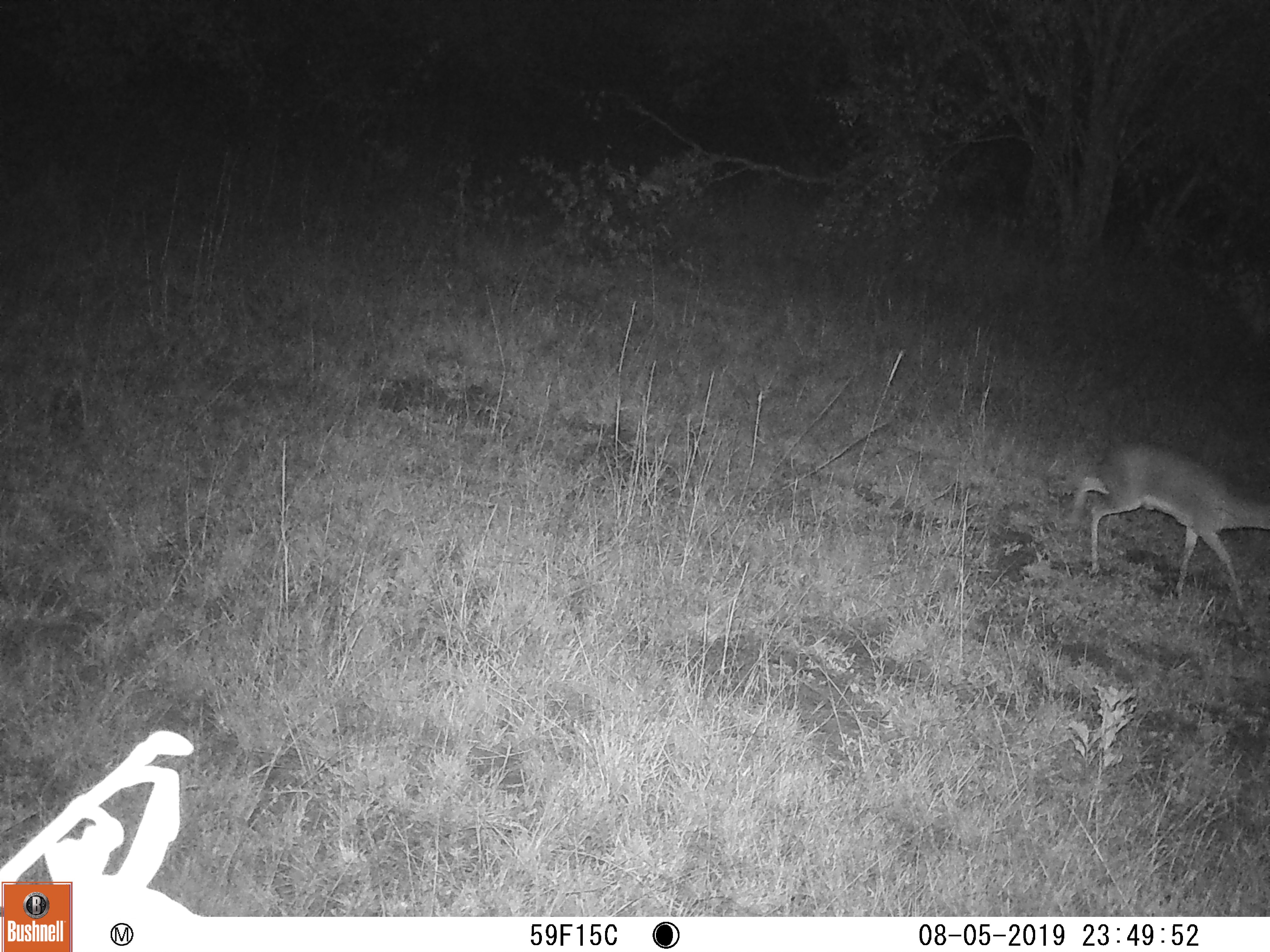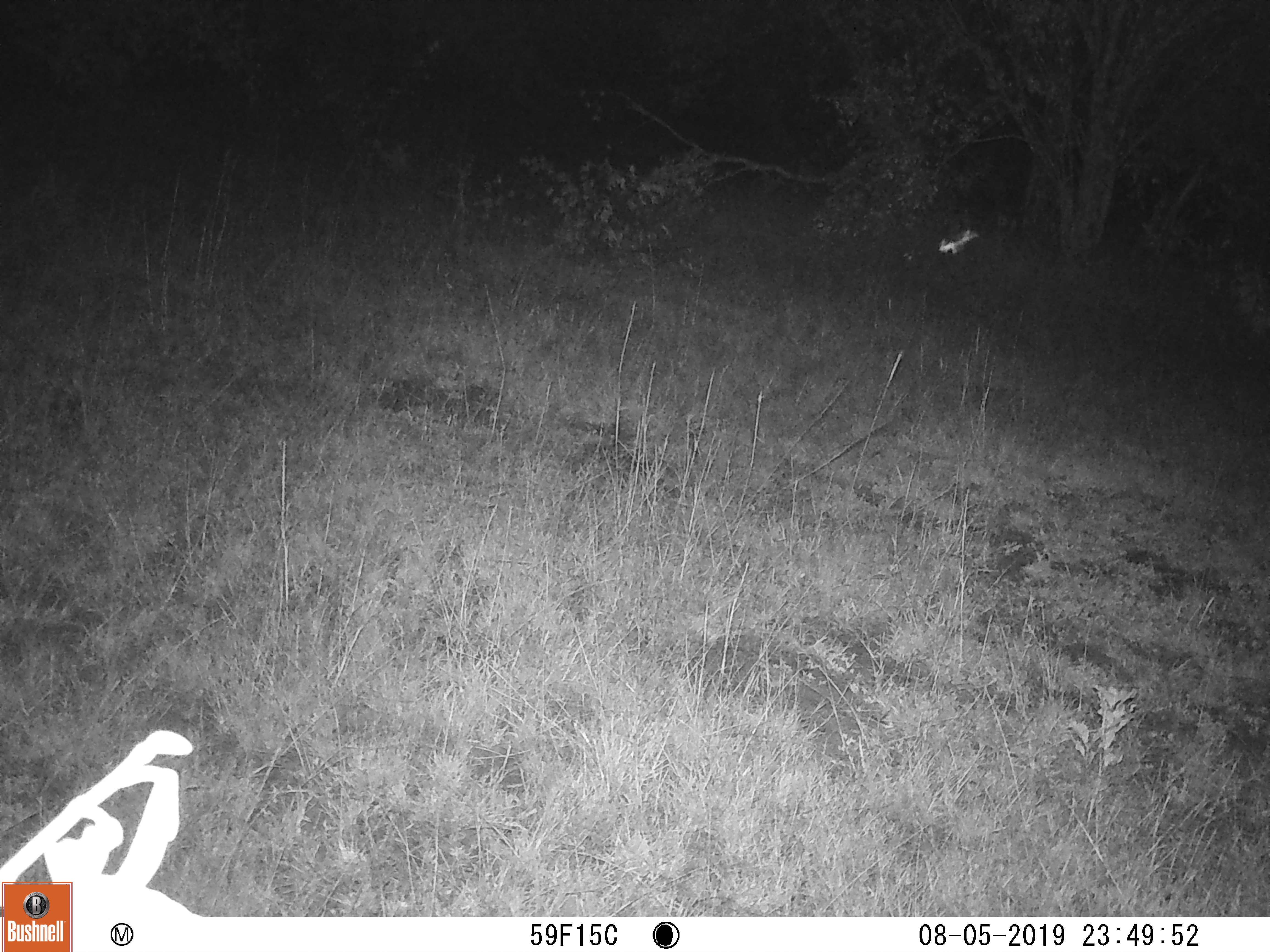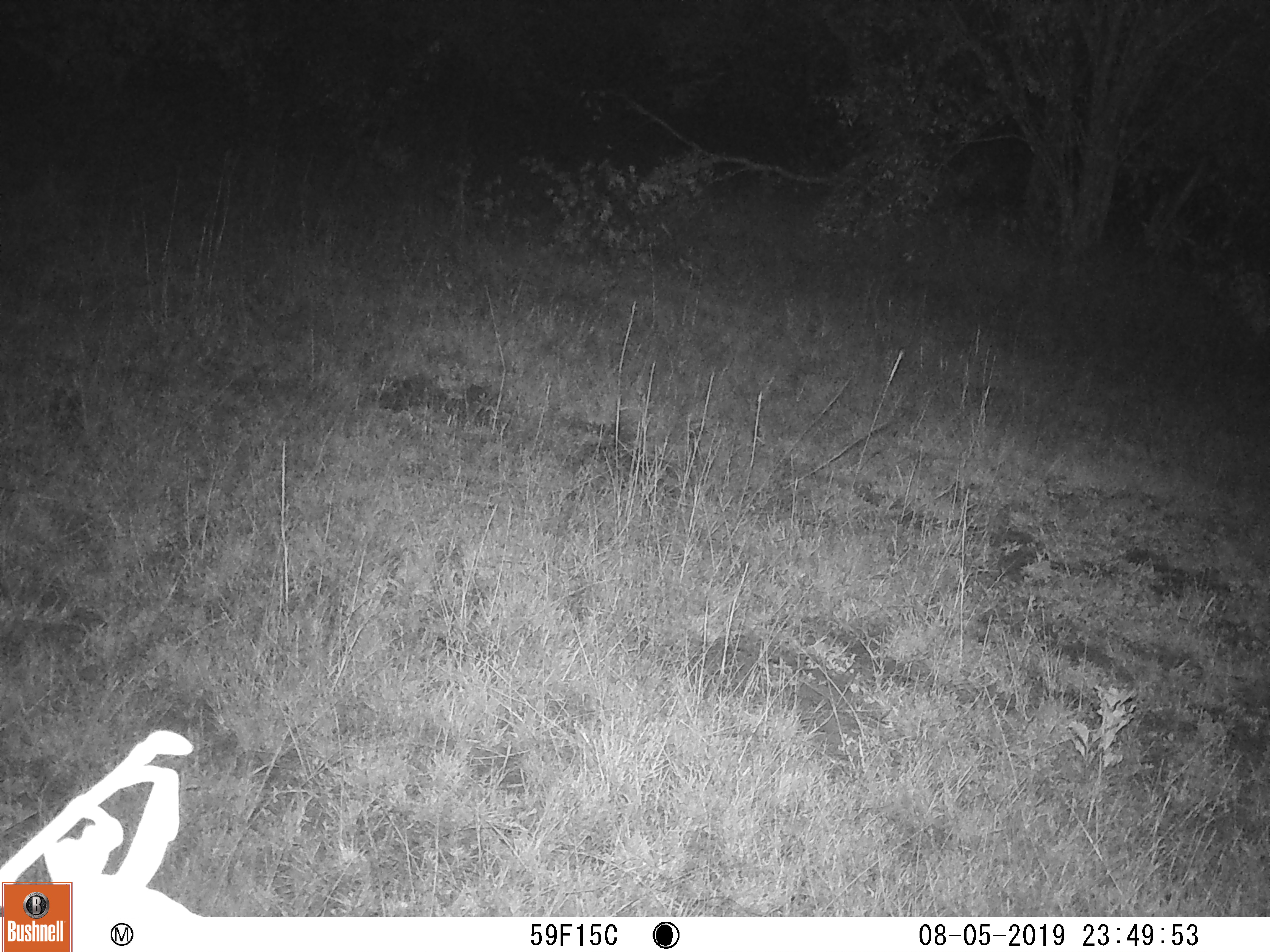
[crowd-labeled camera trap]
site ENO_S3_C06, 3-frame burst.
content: unidentified animal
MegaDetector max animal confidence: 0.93